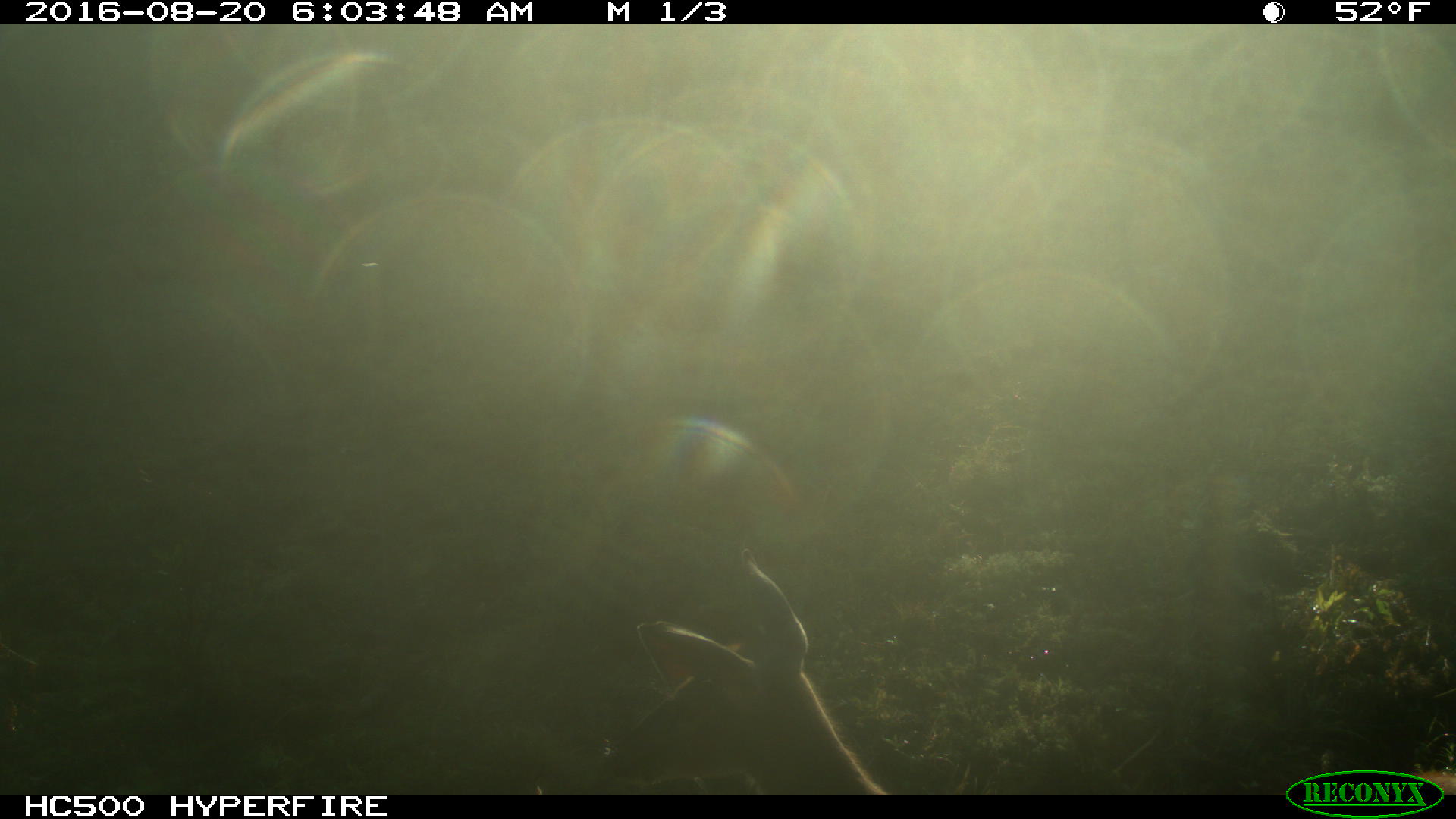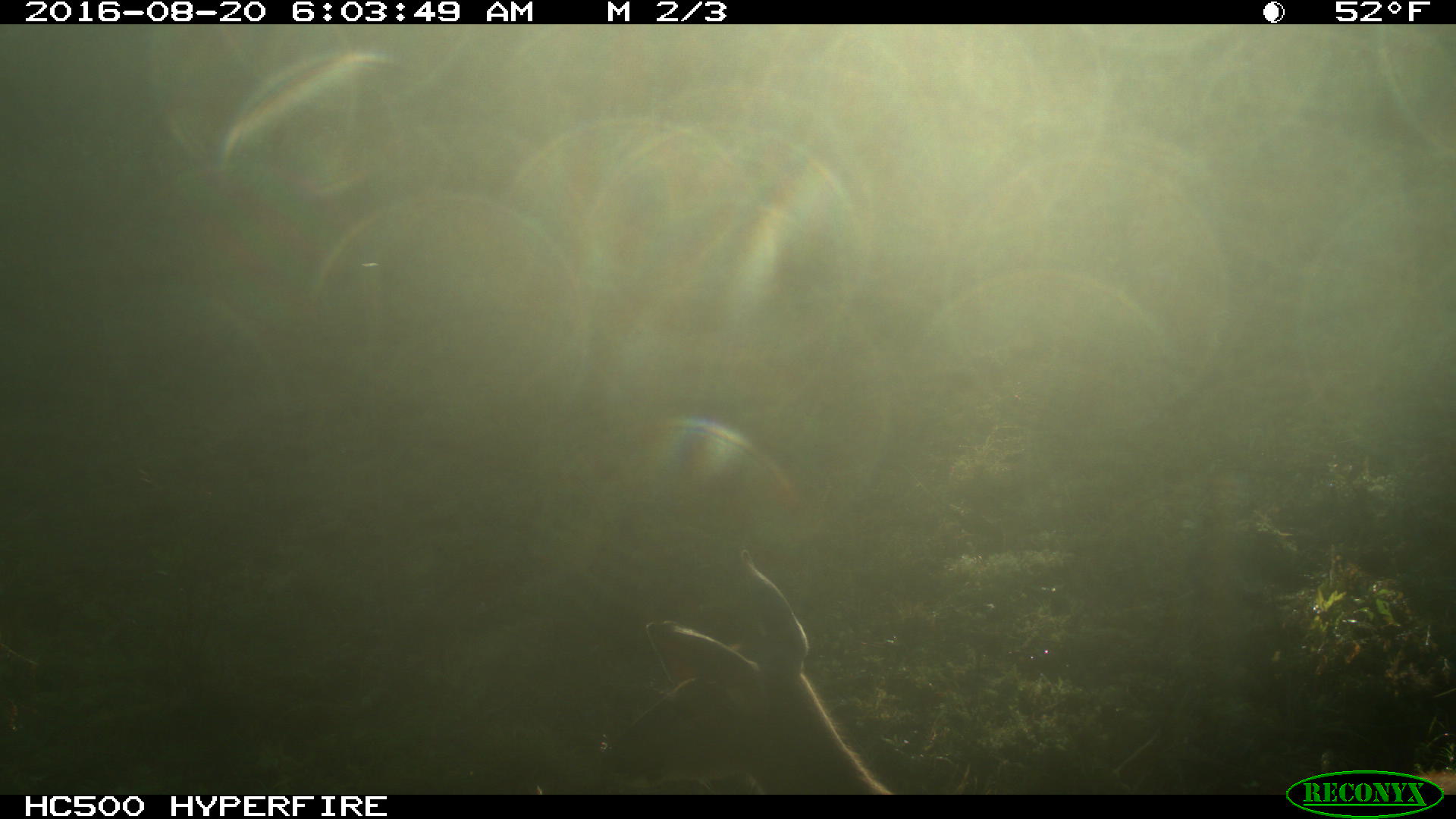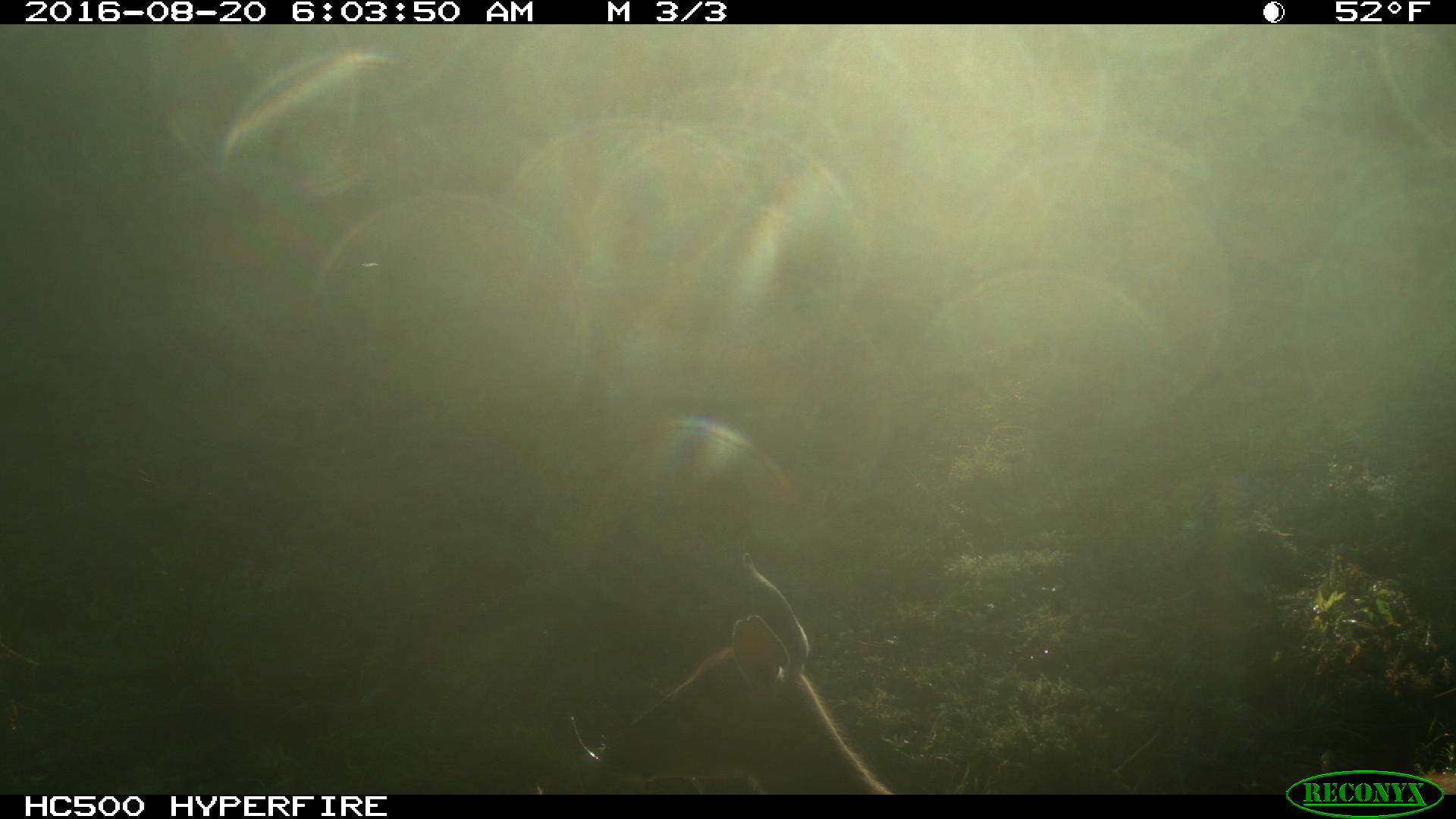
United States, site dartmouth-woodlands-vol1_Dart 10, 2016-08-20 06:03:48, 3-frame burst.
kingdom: Animalia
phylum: Chordata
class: Mammalia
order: Artiodactyla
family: Cervidae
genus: Odocoileus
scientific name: Odocoileus virginianus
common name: white-tailed deer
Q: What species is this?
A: White-tailed deer (Odocoileus virginianus).